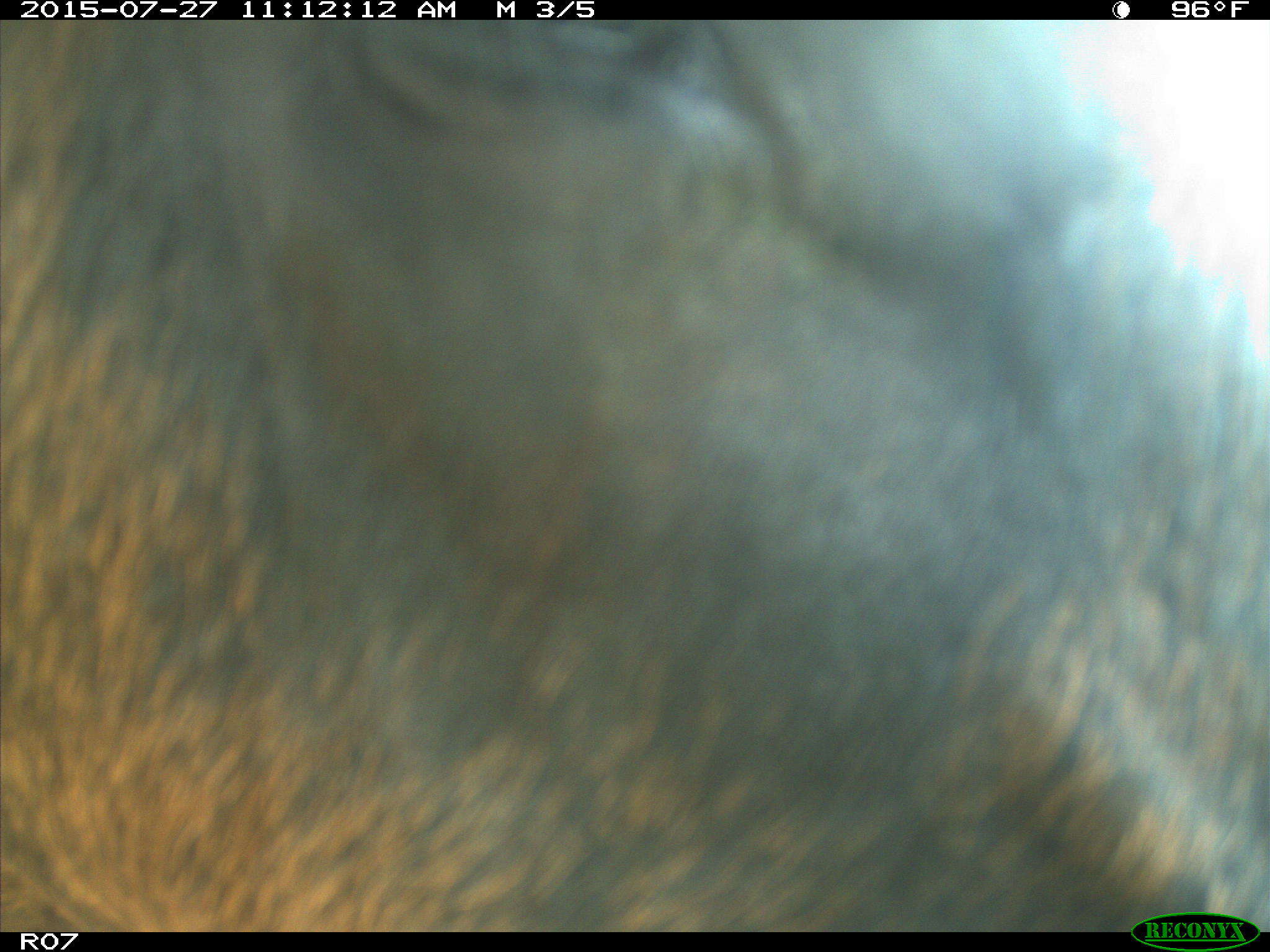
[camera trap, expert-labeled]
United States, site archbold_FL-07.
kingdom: Animalia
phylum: Chordata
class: Mammalia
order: Artiodactyla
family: Bovidae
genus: Bos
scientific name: Bos taurus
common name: domestic cow